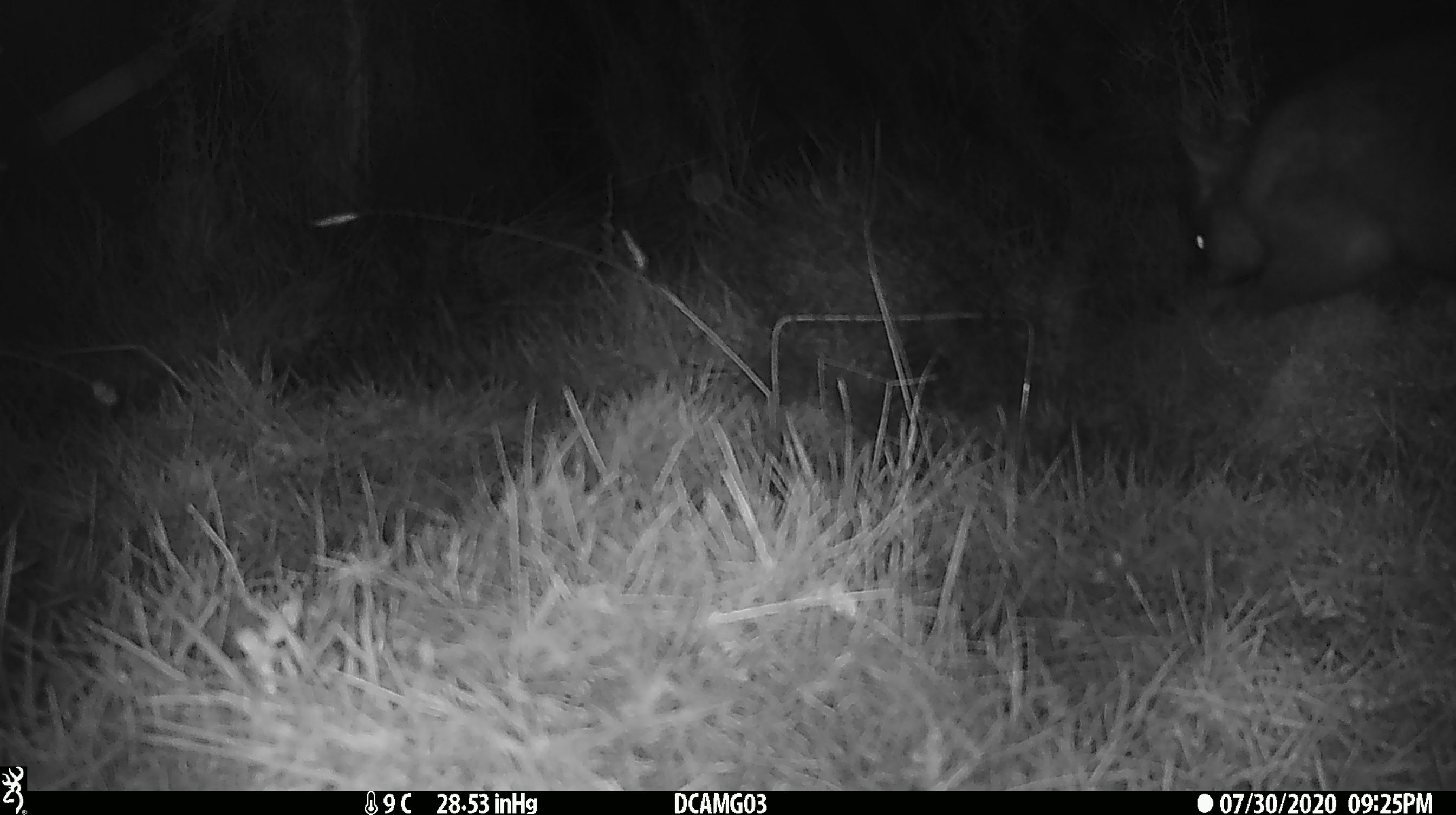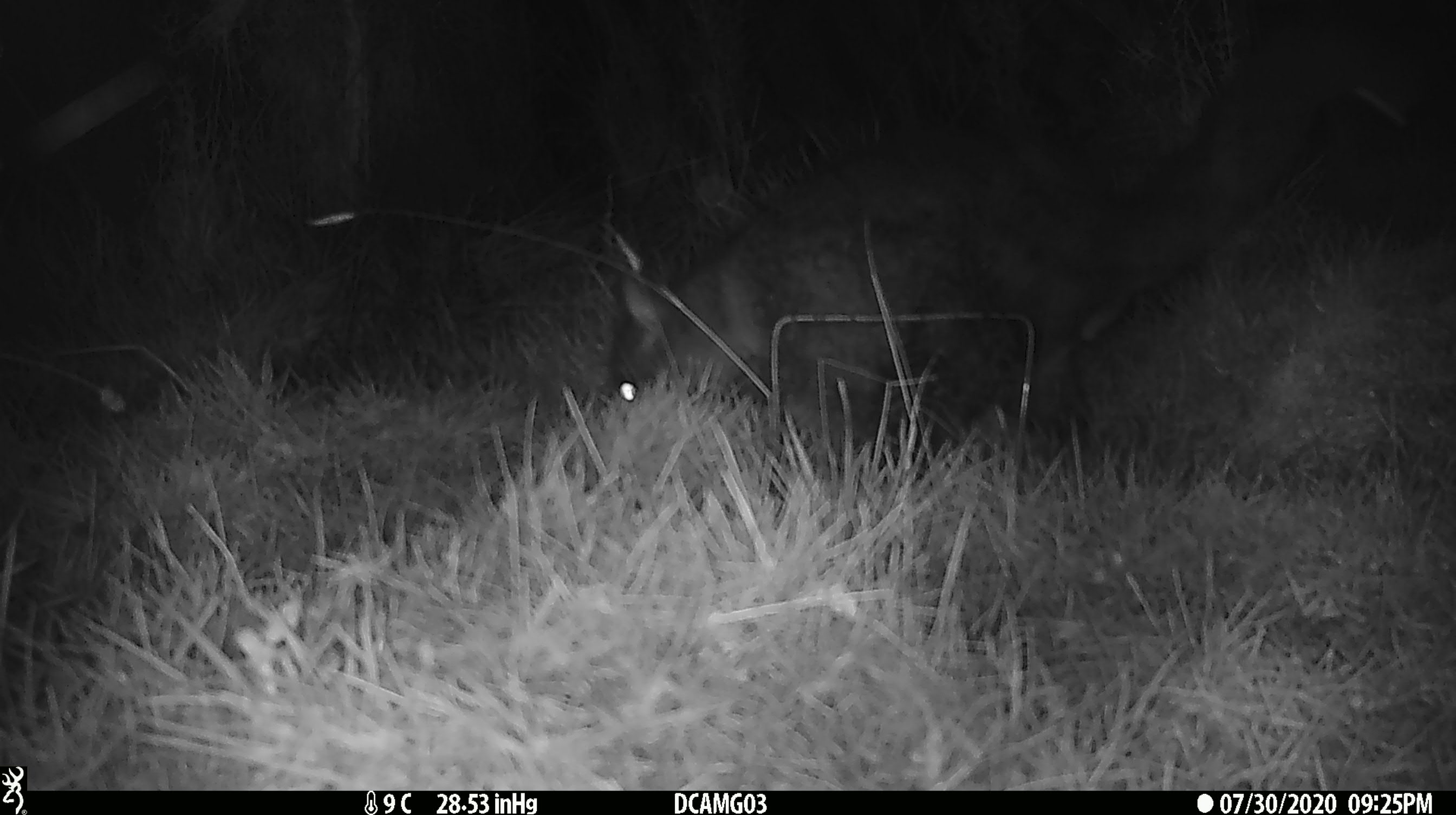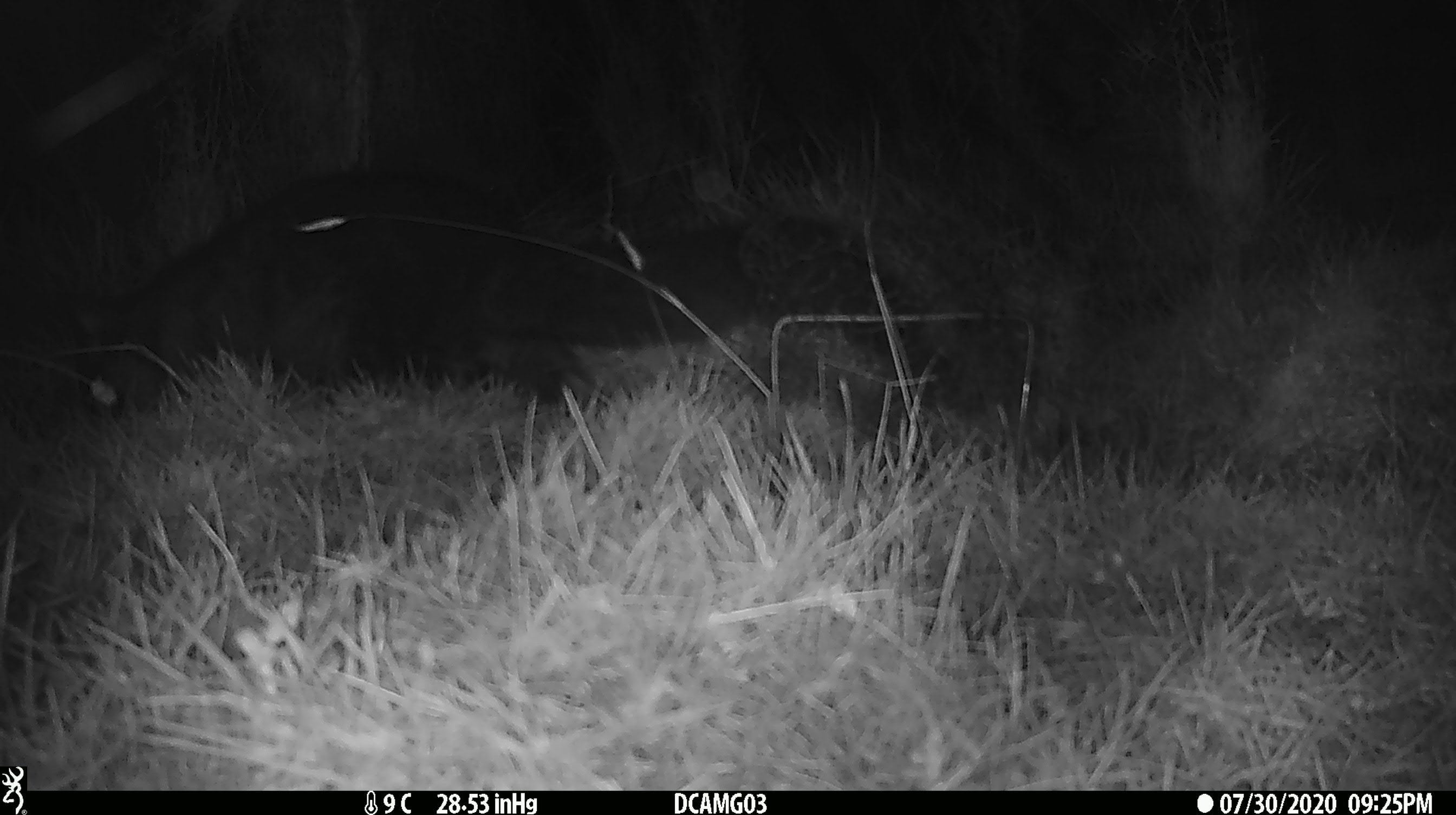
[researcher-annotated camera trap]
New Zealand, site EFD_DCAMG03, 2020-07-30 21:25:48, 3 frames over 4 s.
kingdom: Animalia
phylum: Chordata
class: Mammalia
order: Diprotodontia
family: Phalangeridae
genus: Trichosurus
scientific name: Trichosurus vulpecula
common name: common brushtail possum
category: possum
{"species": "possum (common brushtail possum) (Trichosurus vulpecula)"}